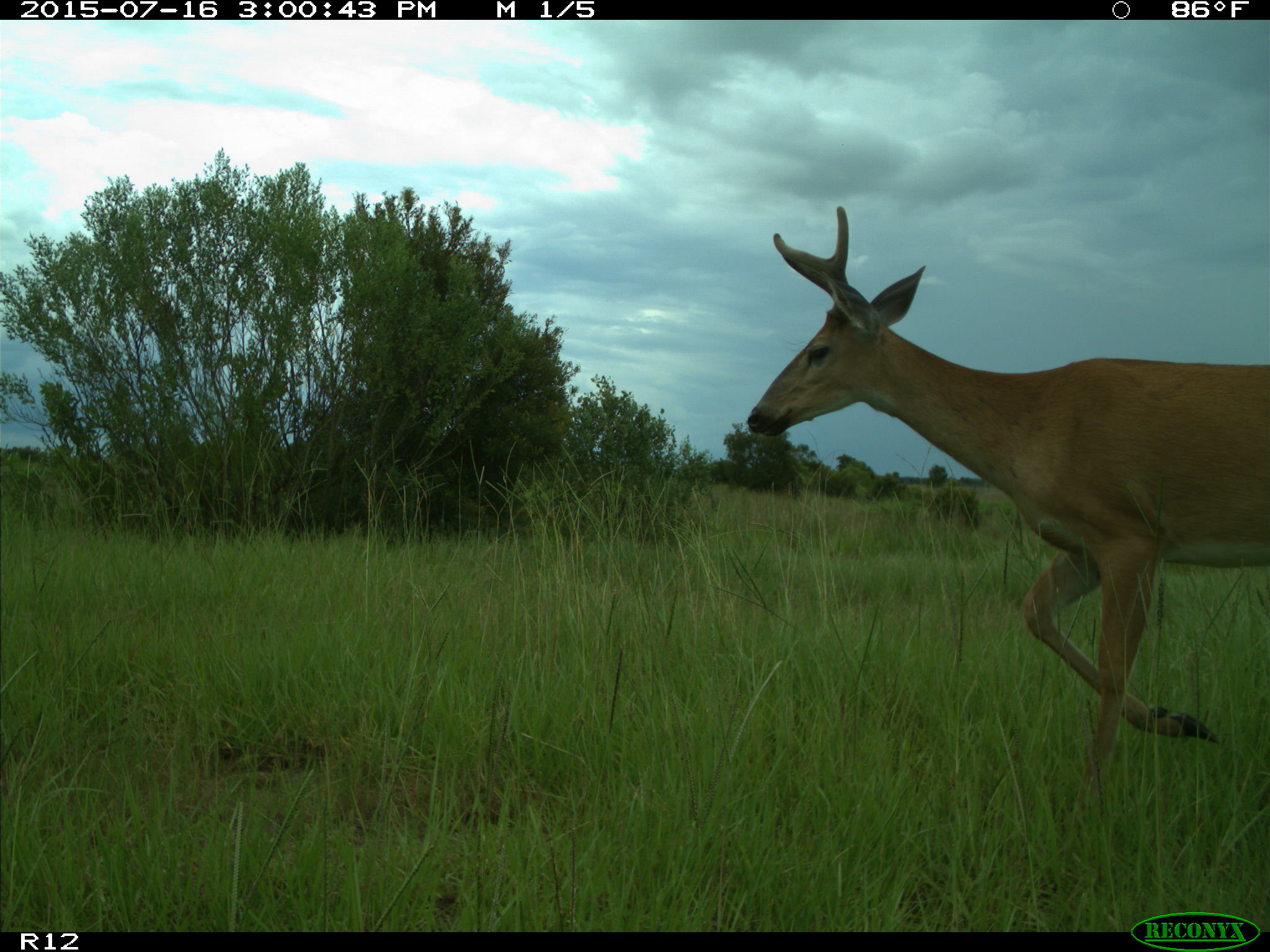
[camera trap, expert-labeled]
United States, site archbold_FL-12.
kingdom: Animalia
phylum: Chordata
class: Mammalia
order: Artiodactyla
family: Cervidae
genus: Odocoileus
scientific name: Odocoileus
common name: deer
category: unidentified deer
Unidentified deer (deer) (Odocoileus).